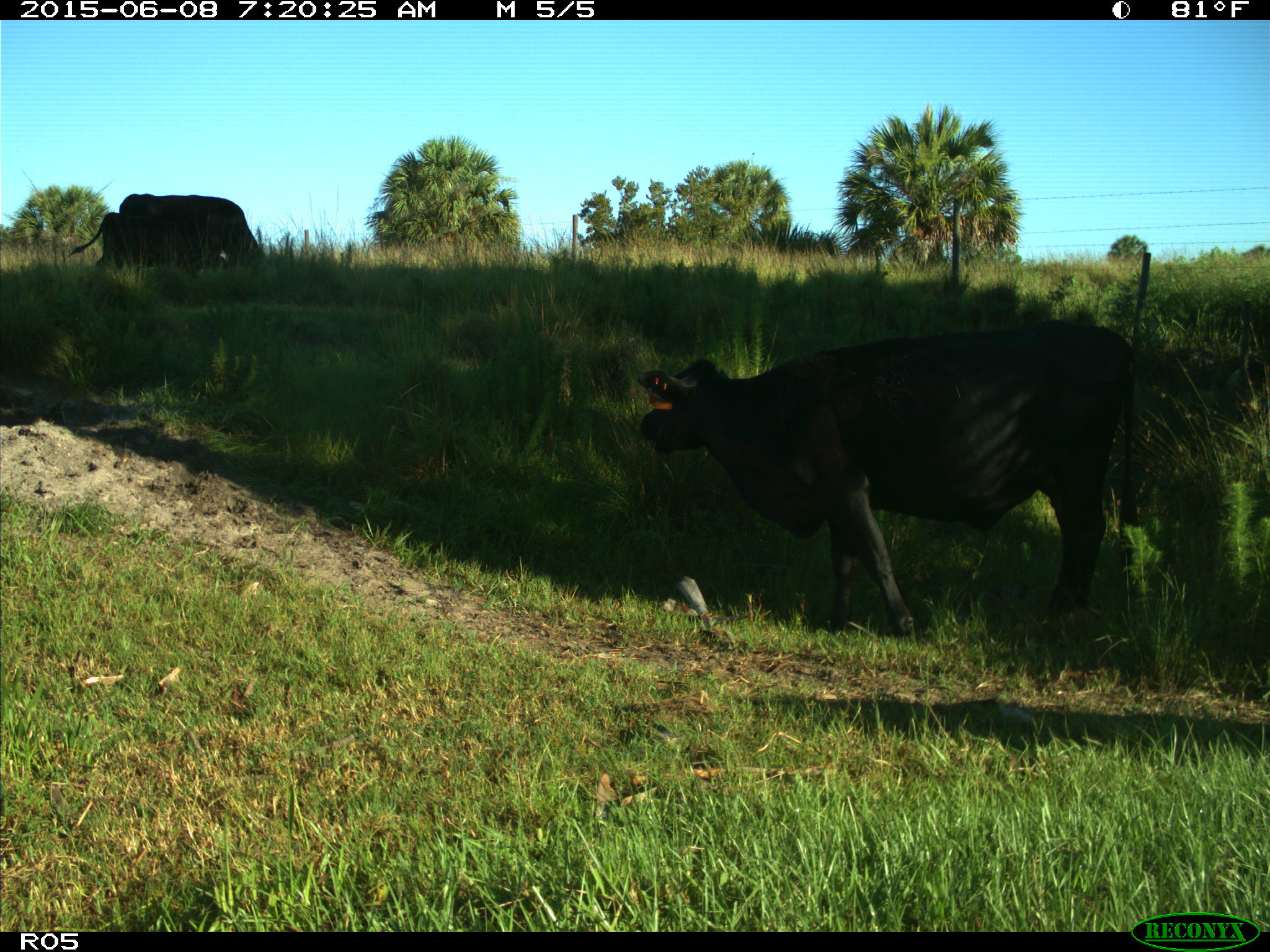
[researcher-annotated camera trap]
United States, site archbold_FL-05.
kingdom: Animalia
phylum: Chordata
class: Mammalia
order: Artiodactyla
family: Bovidae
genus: Bos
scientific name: Bos taurus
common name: domestic cow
Bos taurus (domestic cow).